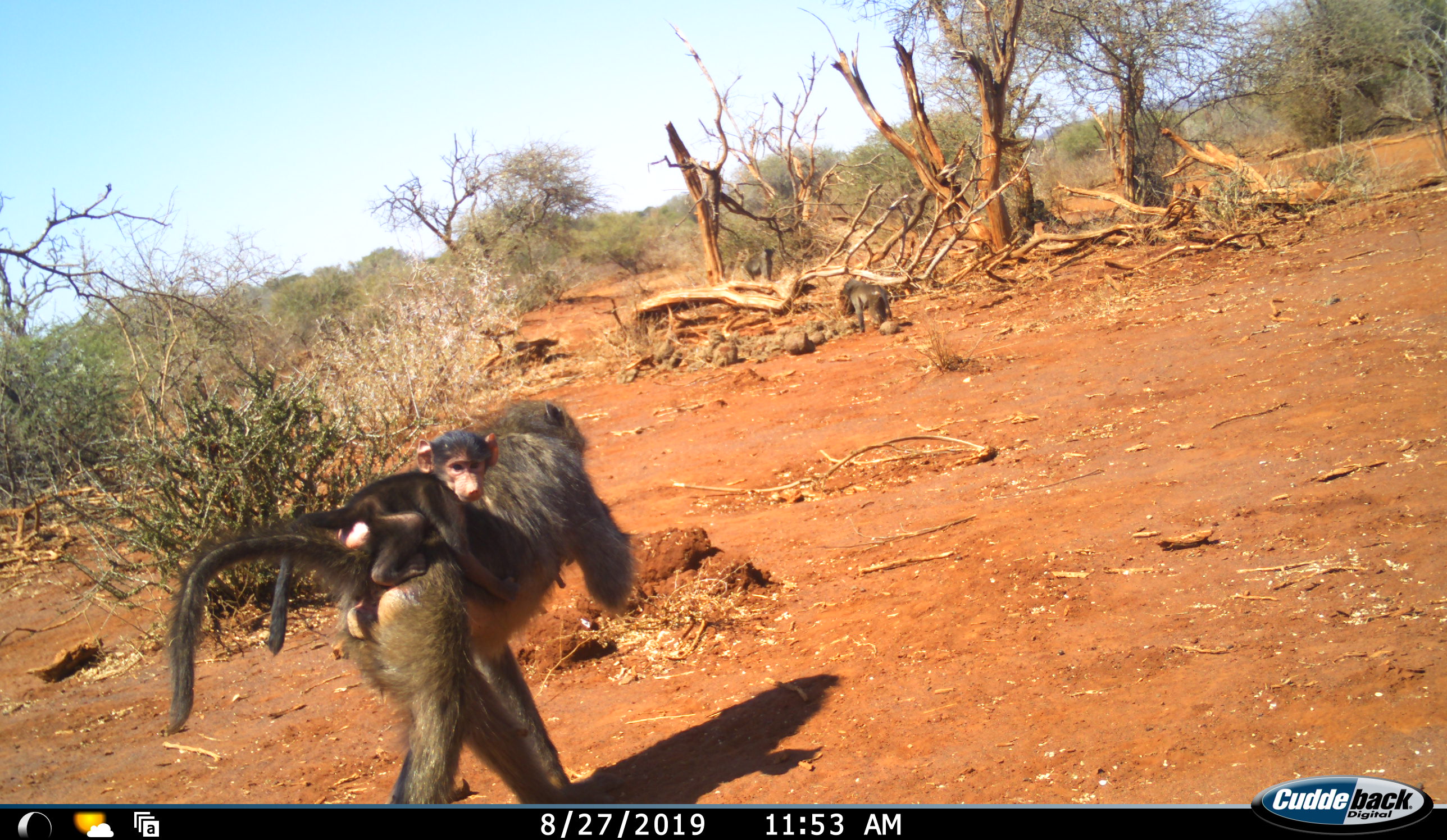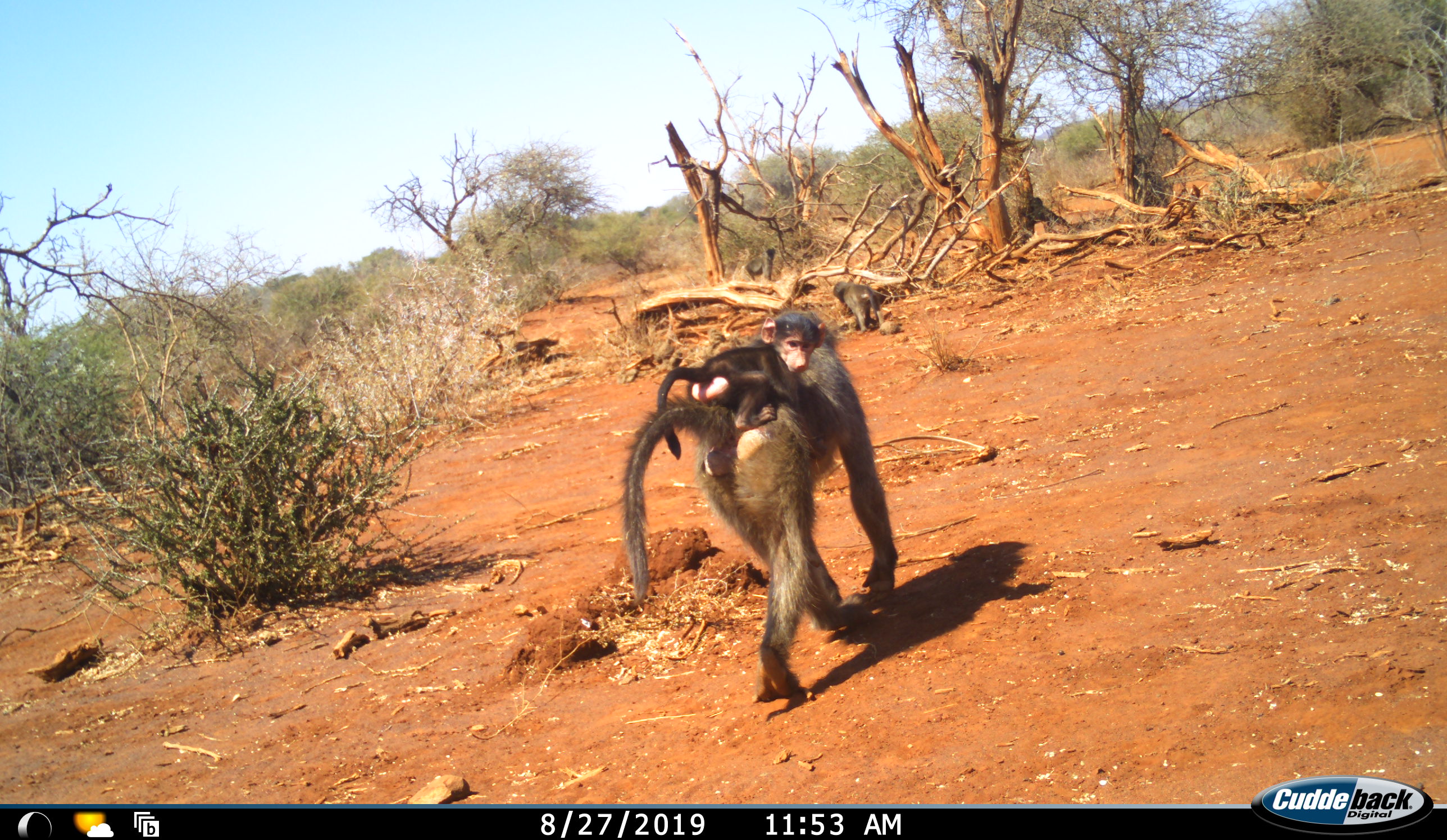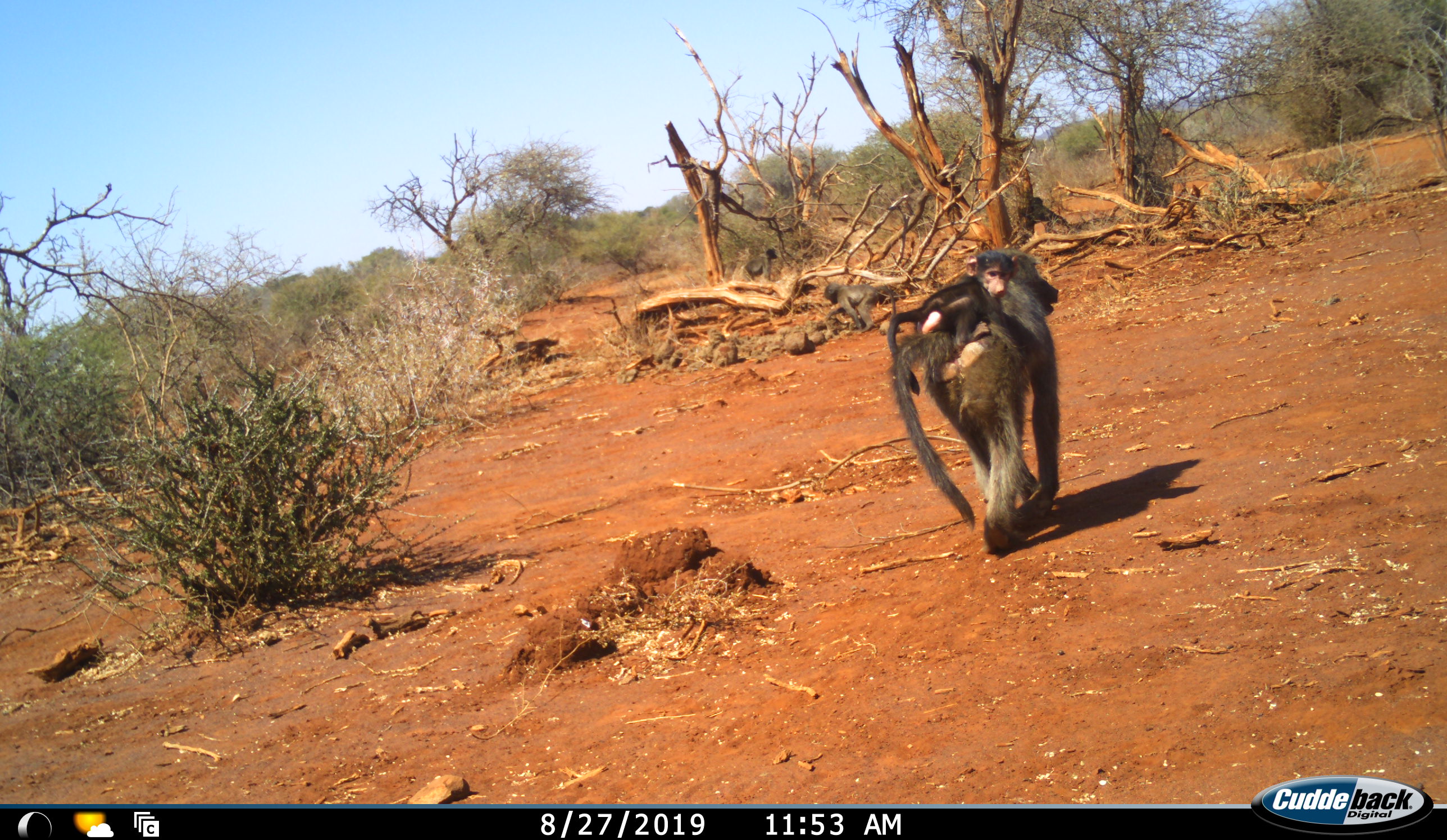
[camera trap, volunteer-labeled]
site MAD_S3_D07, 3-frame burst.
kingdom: Animalia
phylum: Chordata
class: Mammalia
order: Primates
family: Cercopithecidae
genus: Papio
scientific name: Papio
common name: baboon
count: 2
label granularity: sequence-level